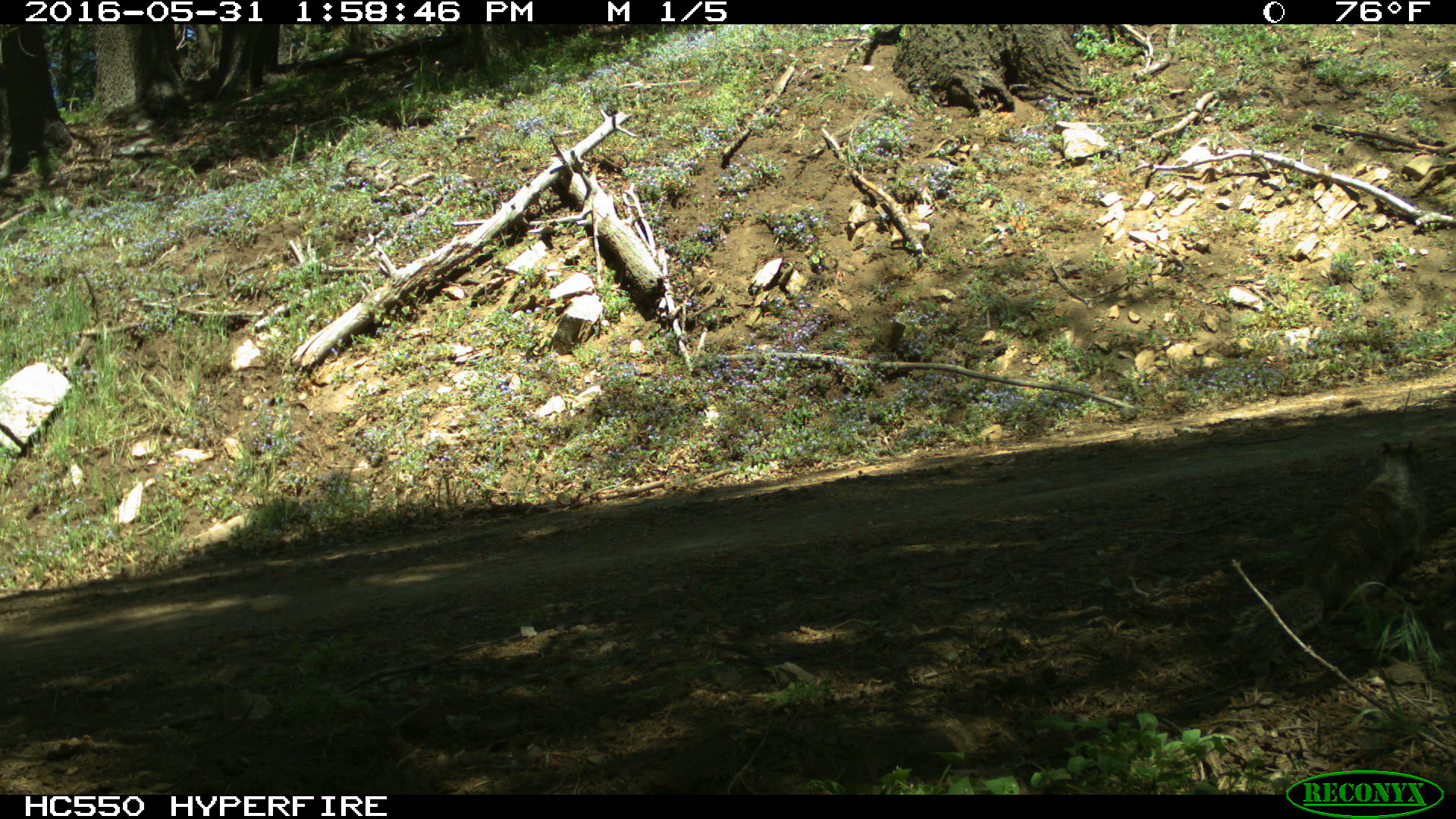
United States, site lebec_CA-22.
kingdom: Animalia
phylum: Chordata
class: Mammalia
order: Rodentia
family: Sciuridae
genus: Otospermophilus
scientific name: Otospermophilus beecheyi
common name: california ground squirrel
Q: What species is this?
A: Otospermophilus beecheyi (california ground squirrel).